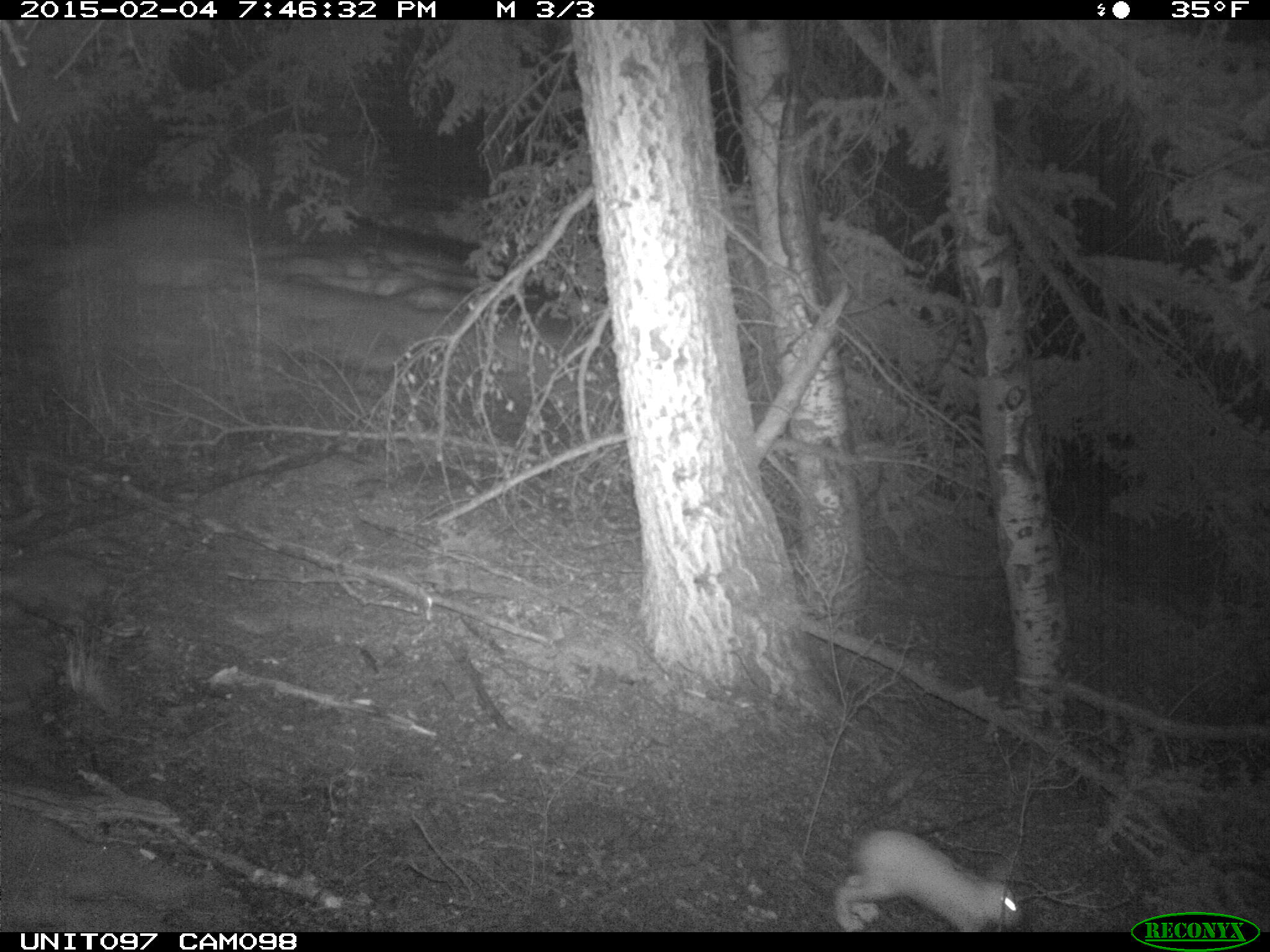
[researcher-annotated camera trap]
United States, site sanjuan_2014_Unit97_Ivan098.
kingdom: Animalia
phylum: Chordata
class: Mammalia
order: Lagomorpha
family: Leporidae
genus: Lepus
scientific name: Lepus americanus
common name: snowshoe hare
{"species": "Lepus americanus (snowshoe hare)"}